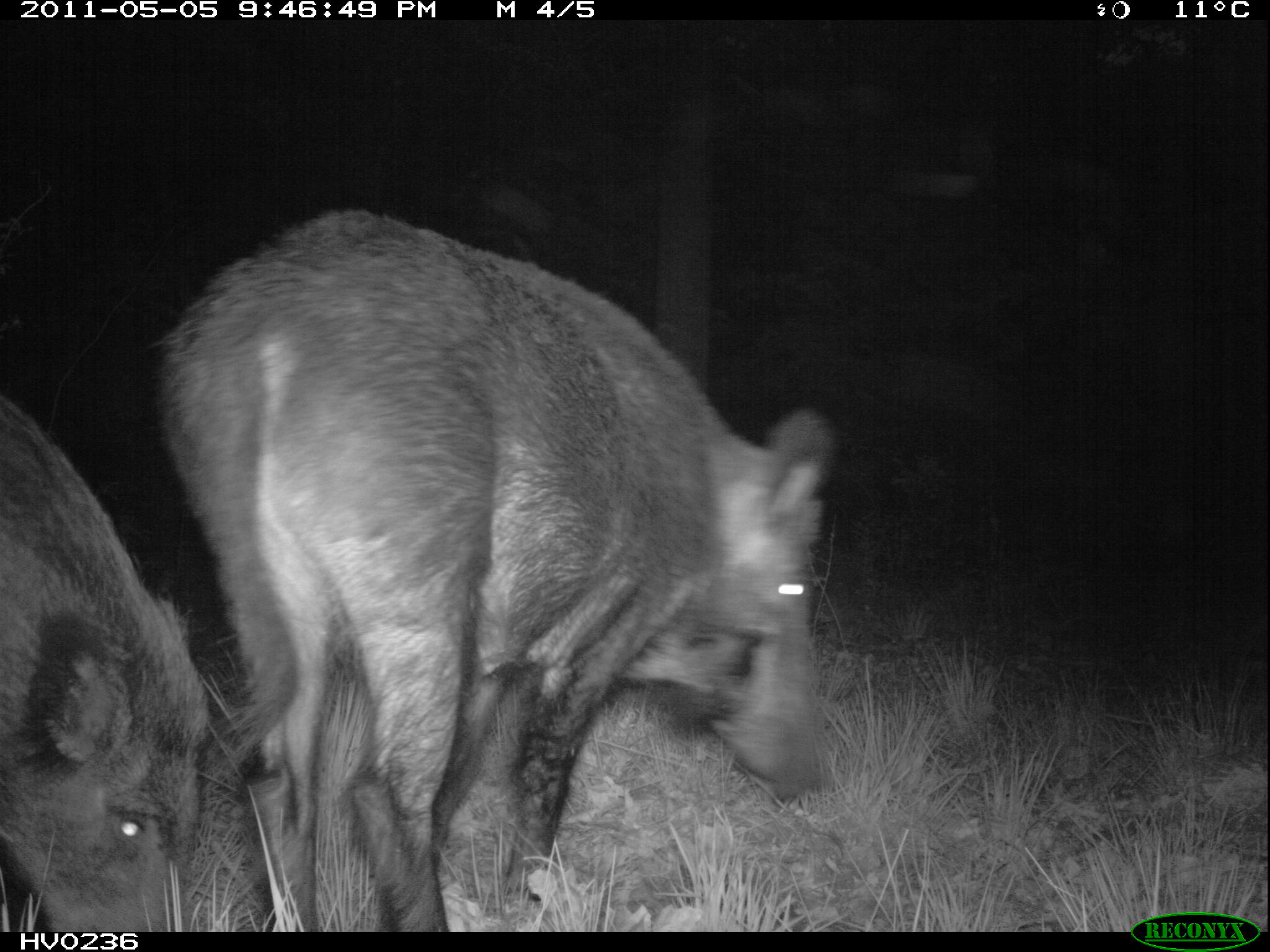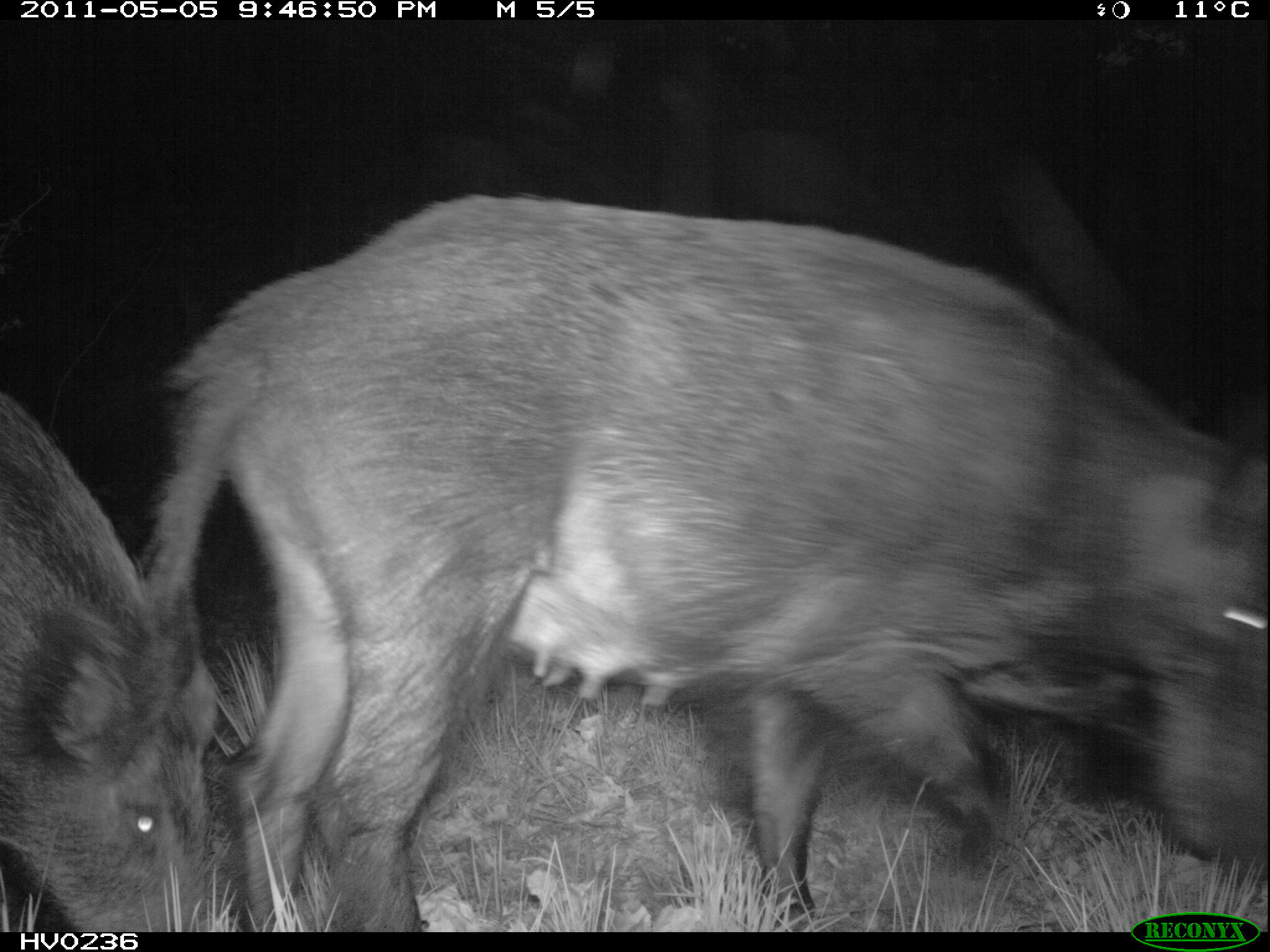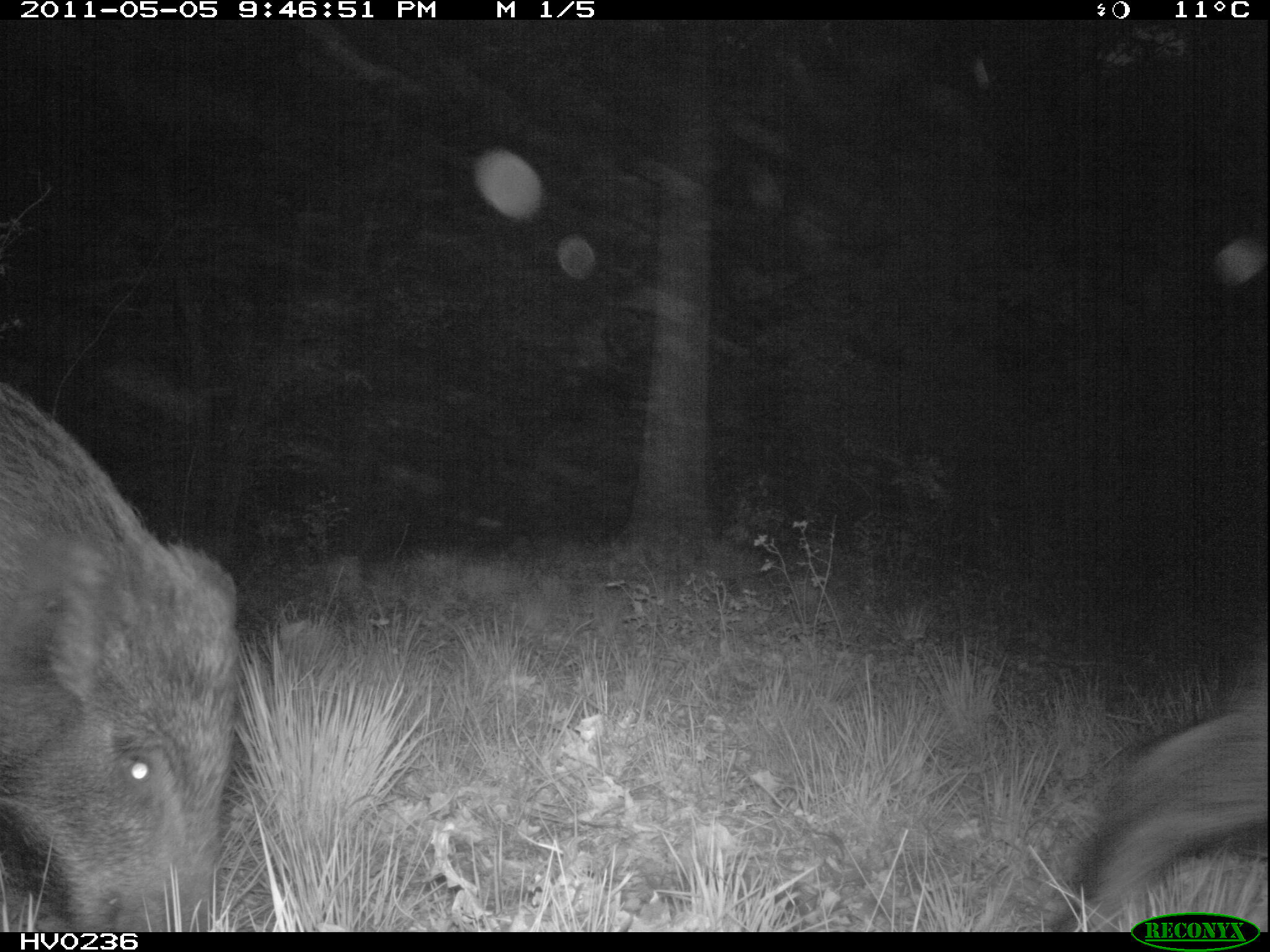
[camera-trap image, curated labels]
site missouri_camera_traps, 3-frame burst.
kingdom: Animalia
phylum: Chordata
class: Mammalia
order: Artiodactyla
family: Suidae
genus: Sus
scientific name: Sus scrofa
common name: wild boar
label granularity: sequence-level